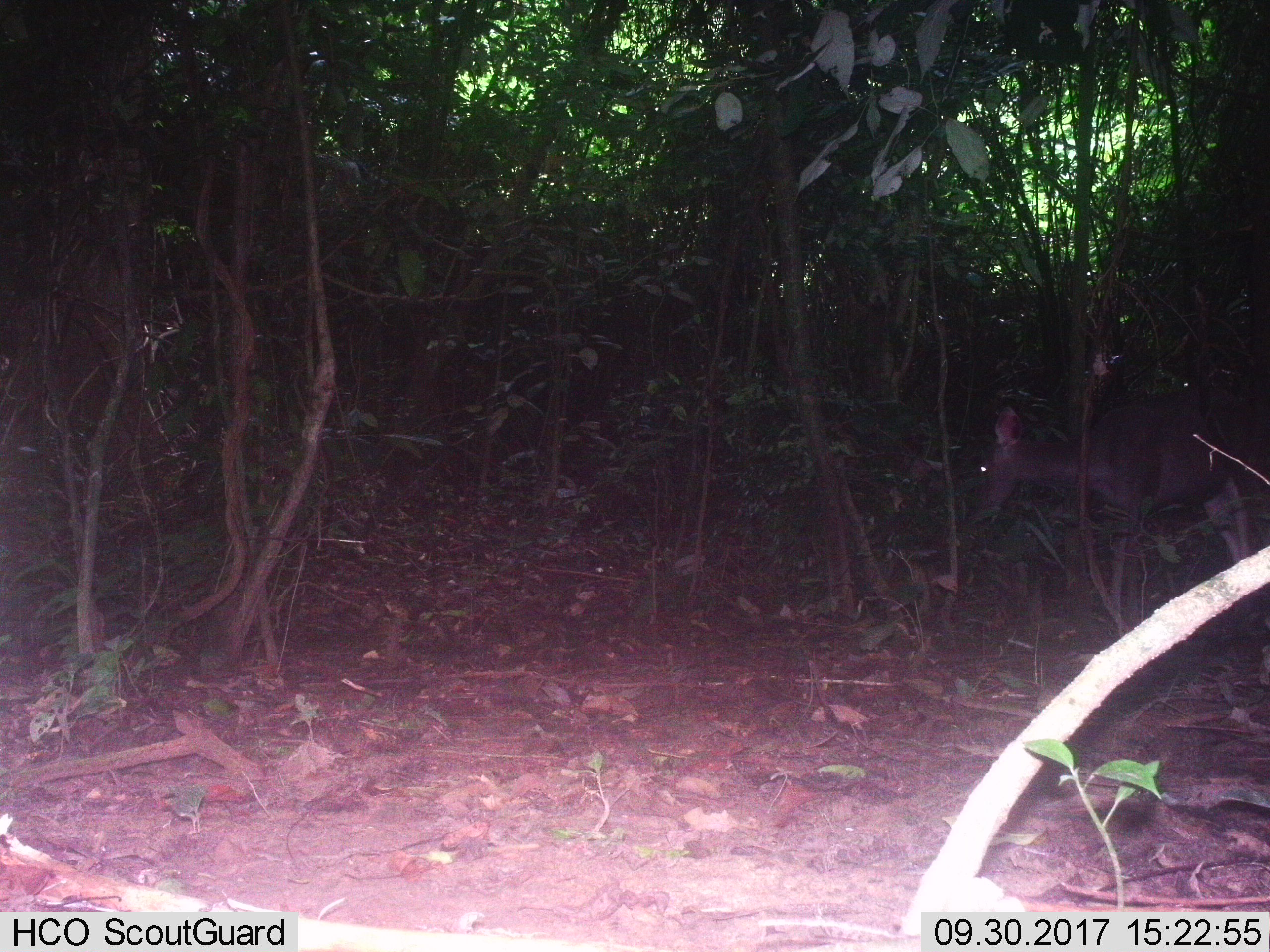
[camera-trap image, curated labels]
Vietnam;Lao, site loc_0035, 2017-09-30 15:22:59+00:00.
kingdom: Animalia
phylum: Chordata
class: Mammalia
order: Artiodactyla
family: Cervidae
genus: Rusa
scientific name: Rusa unicolor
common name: sambar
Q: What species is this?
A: Sambar (Rusa unicolor).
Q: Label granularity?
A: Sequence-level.